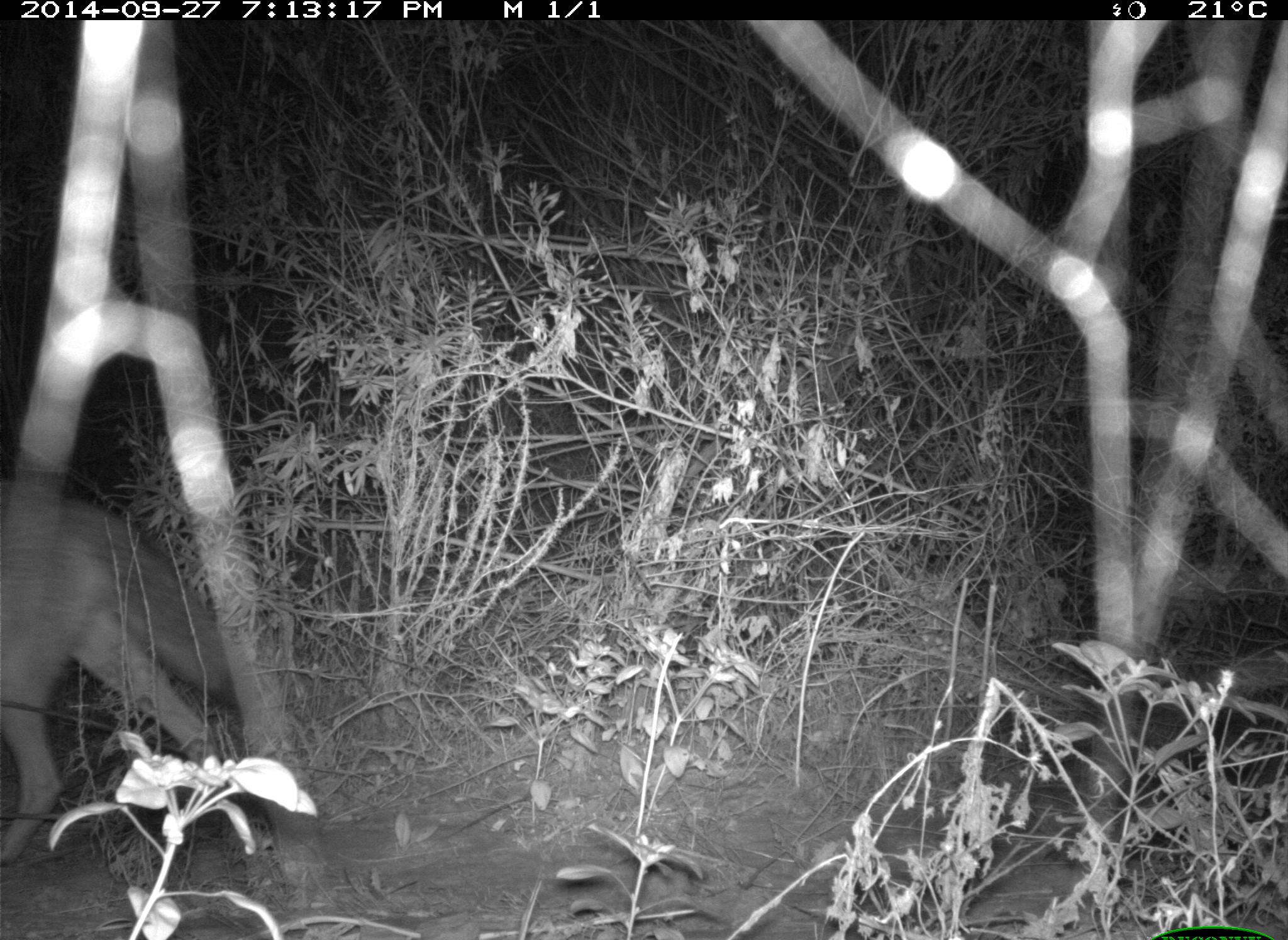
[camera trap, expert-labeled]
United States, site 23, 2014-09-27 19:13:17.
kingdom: Animalia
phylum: Chordata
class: Mammalia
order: Carnivora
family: Canidae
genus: Canis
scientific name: Canis latrans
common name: coyote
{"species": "coyote (Canis latrans)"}